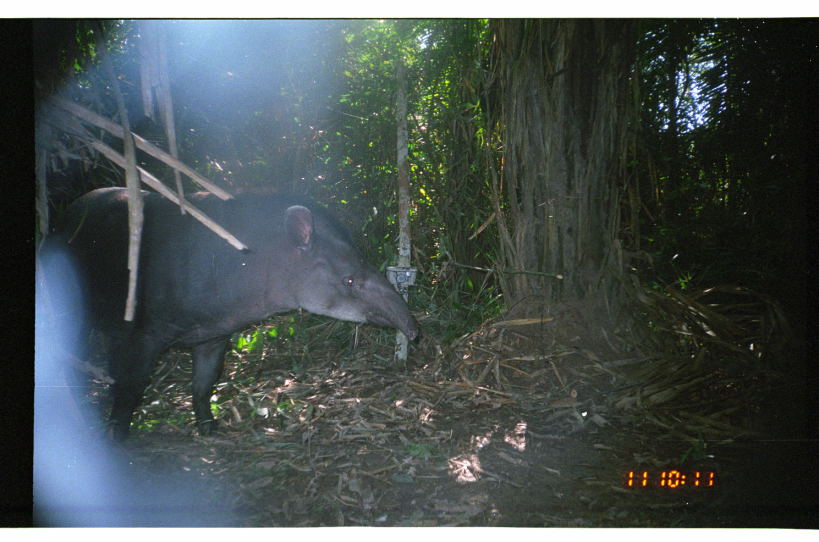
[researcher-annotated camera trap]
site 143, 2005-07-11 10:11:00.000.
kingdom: Animalia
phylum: Chordata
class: Mammalia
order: Perissodactyla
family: Tapiridae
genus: Tapirus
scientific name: Tapirus terrestris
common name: south american tapir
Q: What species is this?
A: Tapirus terrestris (south american tapir).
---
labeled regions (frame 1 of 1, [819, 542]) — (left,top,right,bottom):
tapirus terrestris: (33,183,420,444)